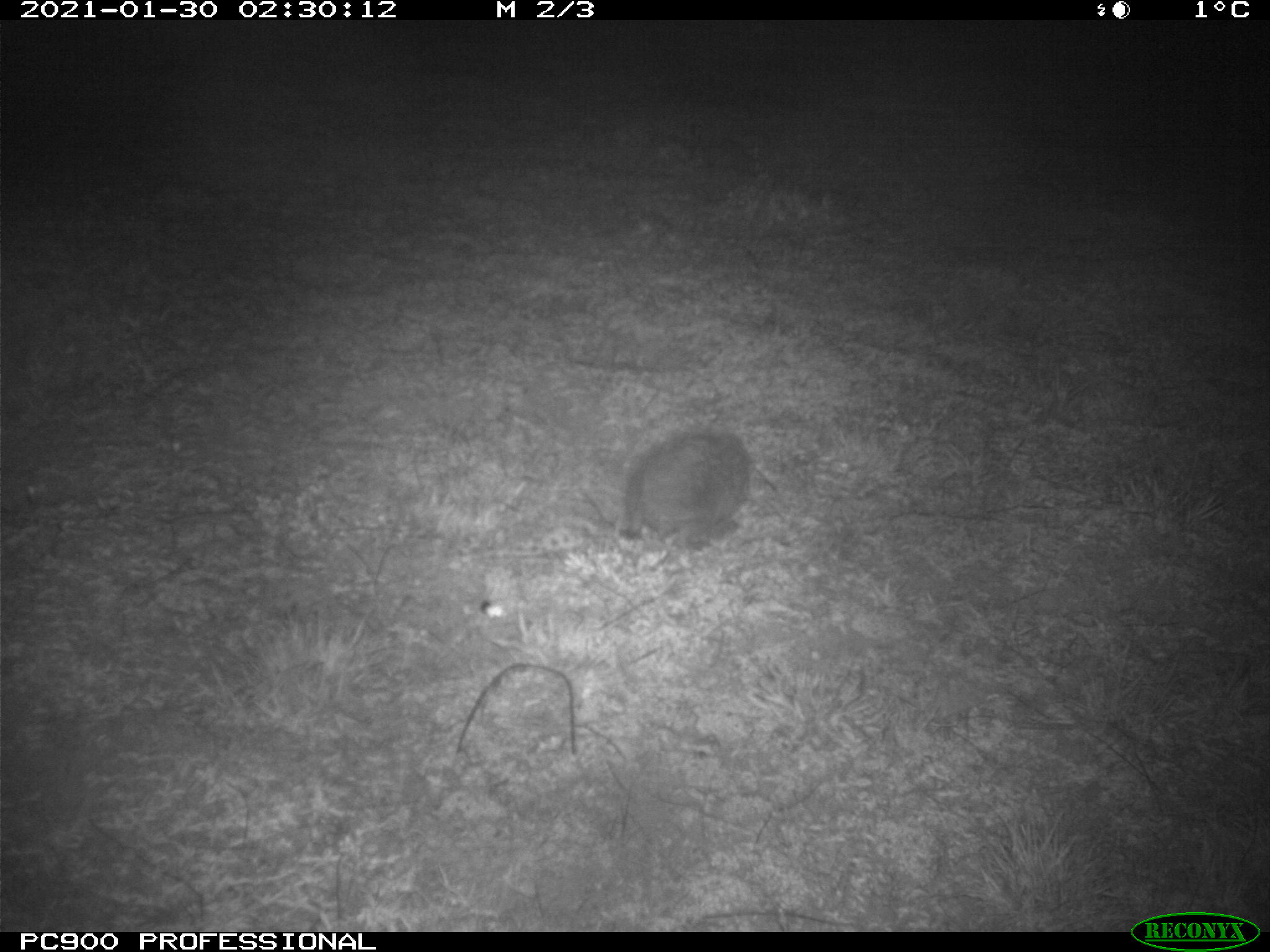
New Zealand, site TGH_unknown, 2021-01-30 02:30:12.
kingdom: Animalia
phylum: Chordata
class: Mammalia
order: Eulipotyphla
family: Erinaceidae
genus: Erinaceus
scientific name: Erinaceus europaeus europaeus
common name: european hedgehog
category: hedgehog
Hedgehog (european hedgehog) (Erinaceus europaeus europaeus).